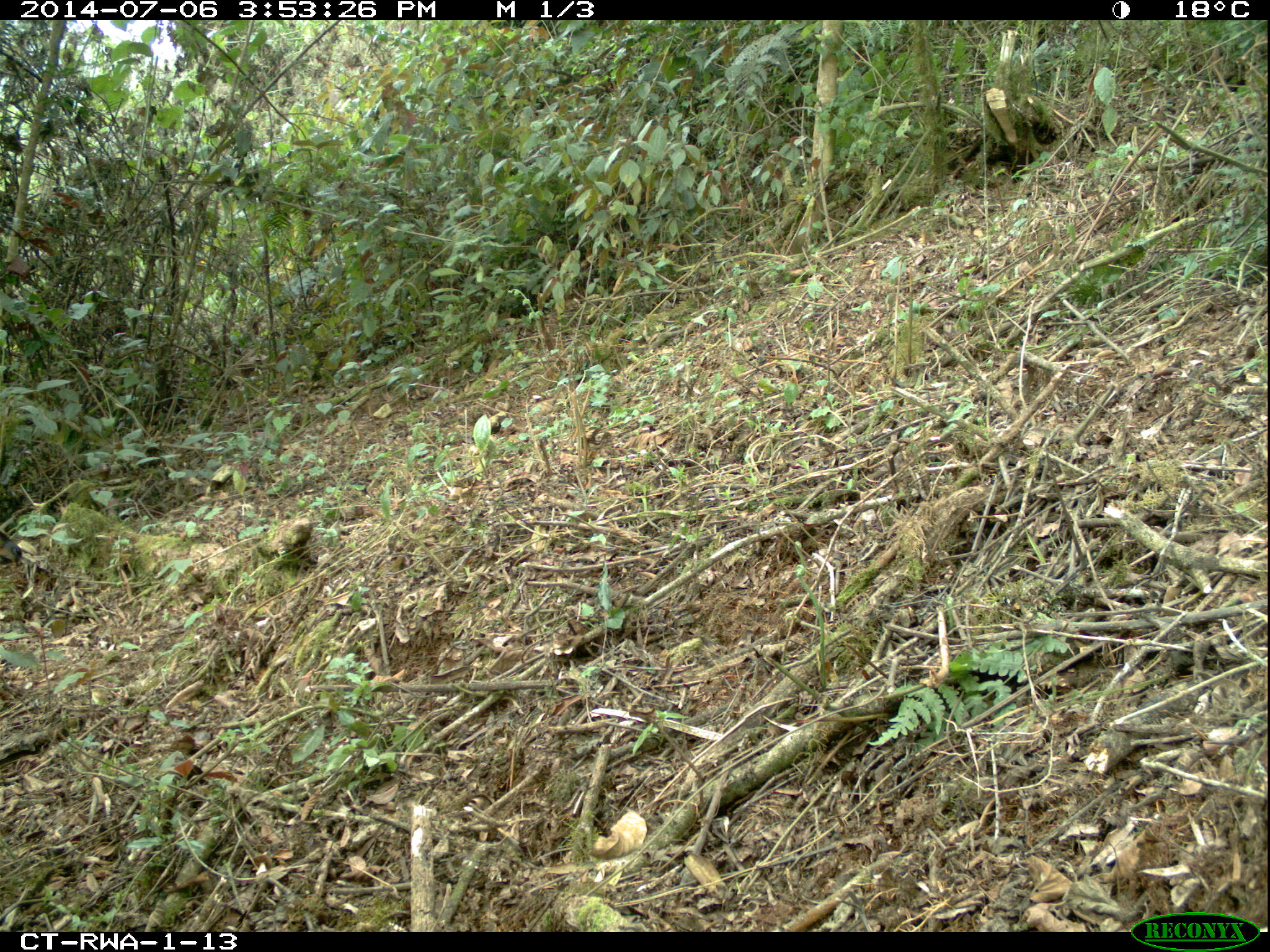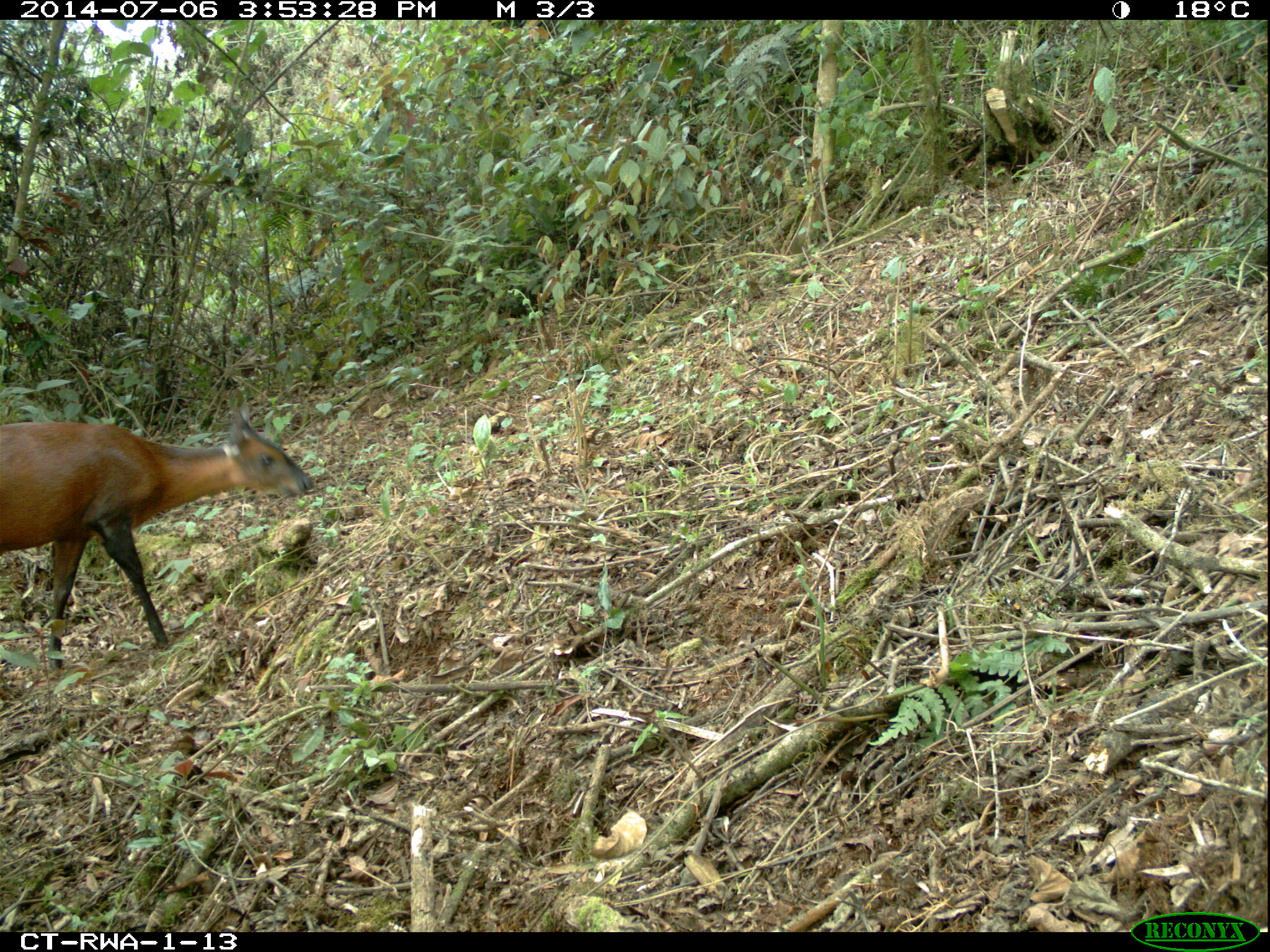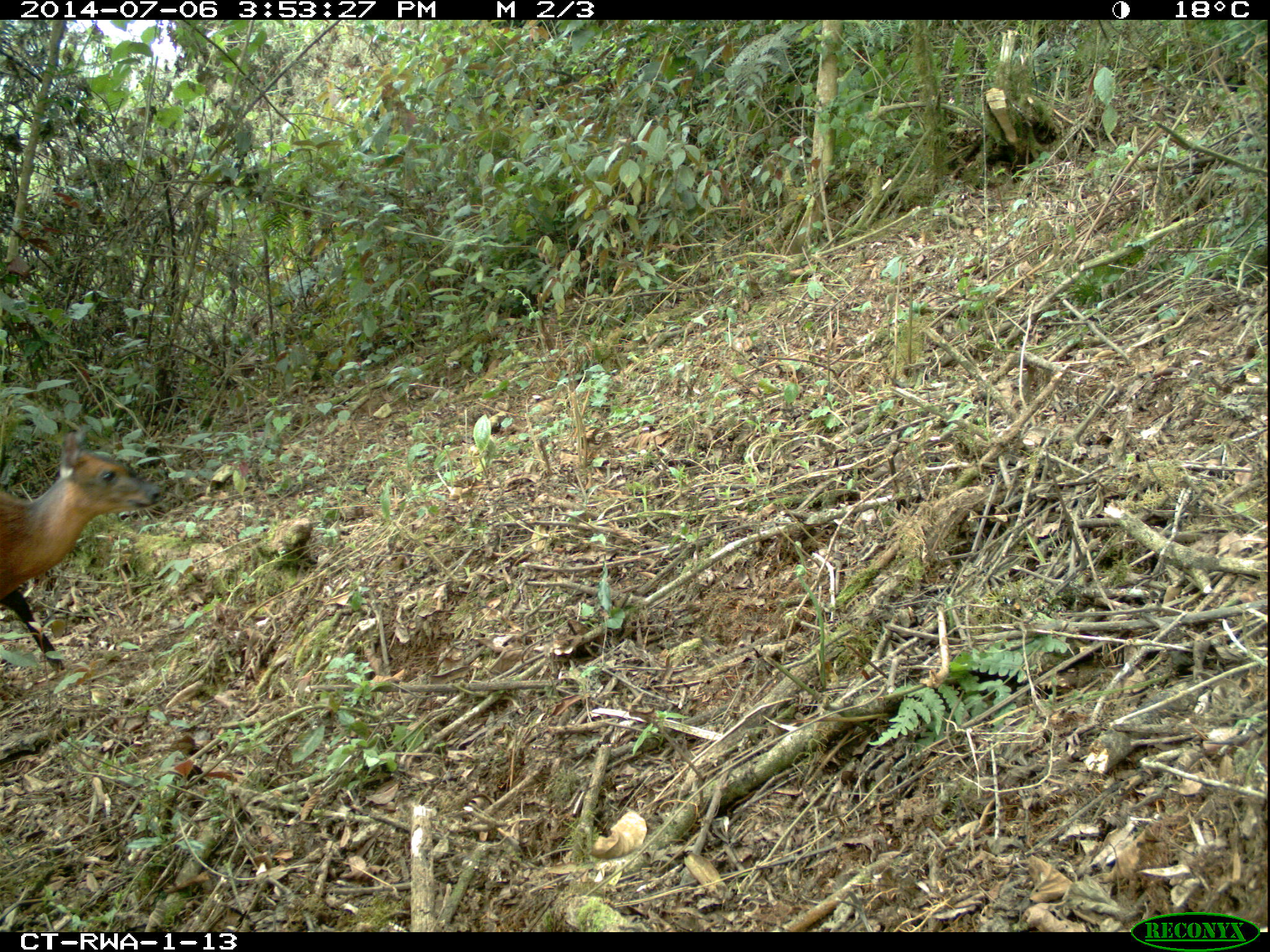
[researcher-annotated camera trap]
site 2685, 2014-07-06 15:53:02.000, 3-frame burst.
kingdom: Animalia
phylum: Chordata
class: Mammalia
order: Artiodactyla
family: Bovidae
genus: Cephalophus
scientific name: Cephalophus nigrifrons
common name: black-fronted duiker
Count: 1.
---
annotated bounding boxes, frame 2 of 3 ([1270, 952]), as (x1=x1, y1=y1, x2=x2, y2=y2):
cephalophus nigrifrons: (x1=0, y1=405, x2=315, y2=672)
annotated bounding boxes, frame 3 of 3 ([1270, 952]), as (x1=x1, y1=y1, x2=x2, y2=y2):
cephalophus nigrifrons: (x1=0, y1=433, x2=163, y2=672)